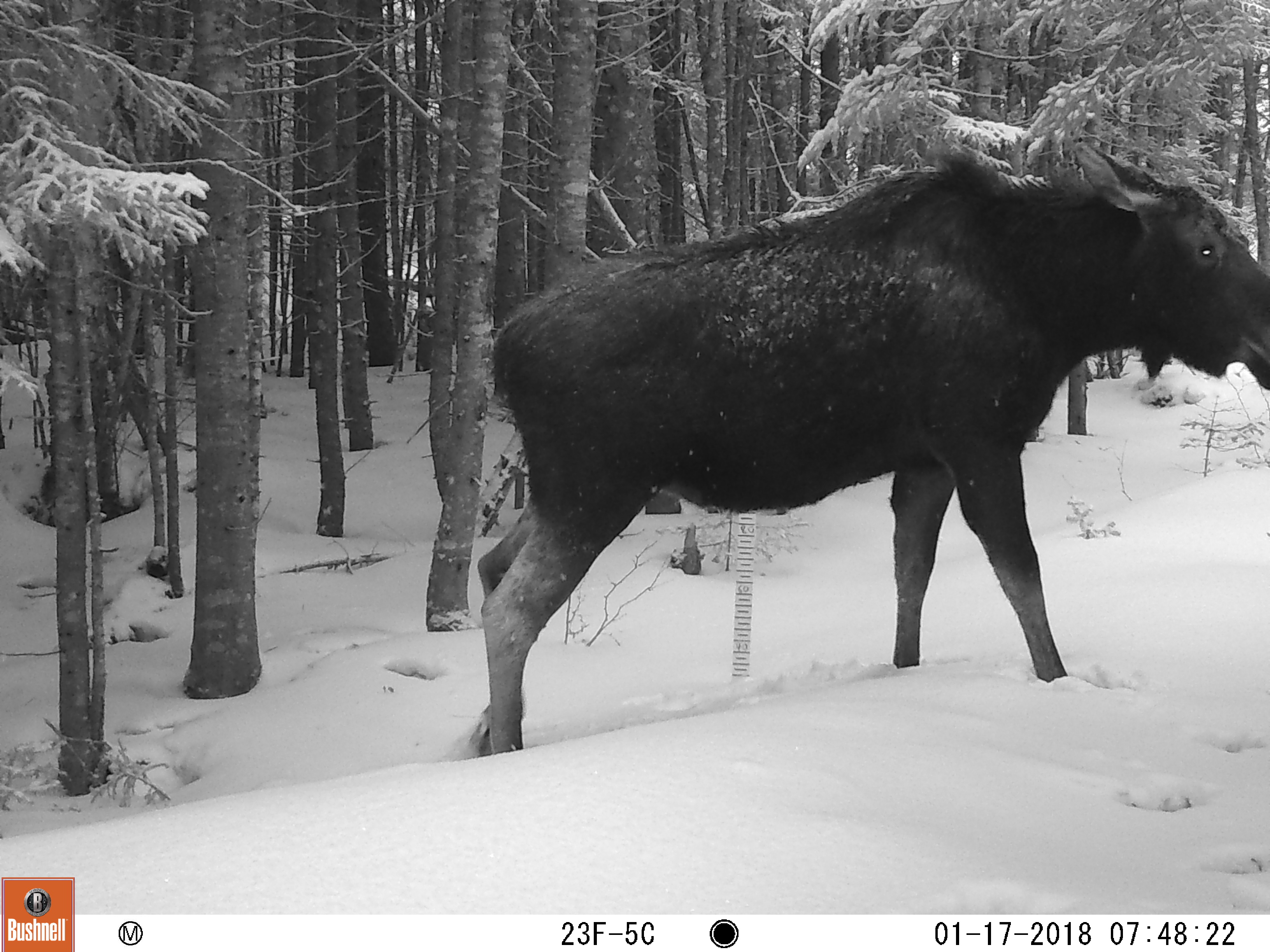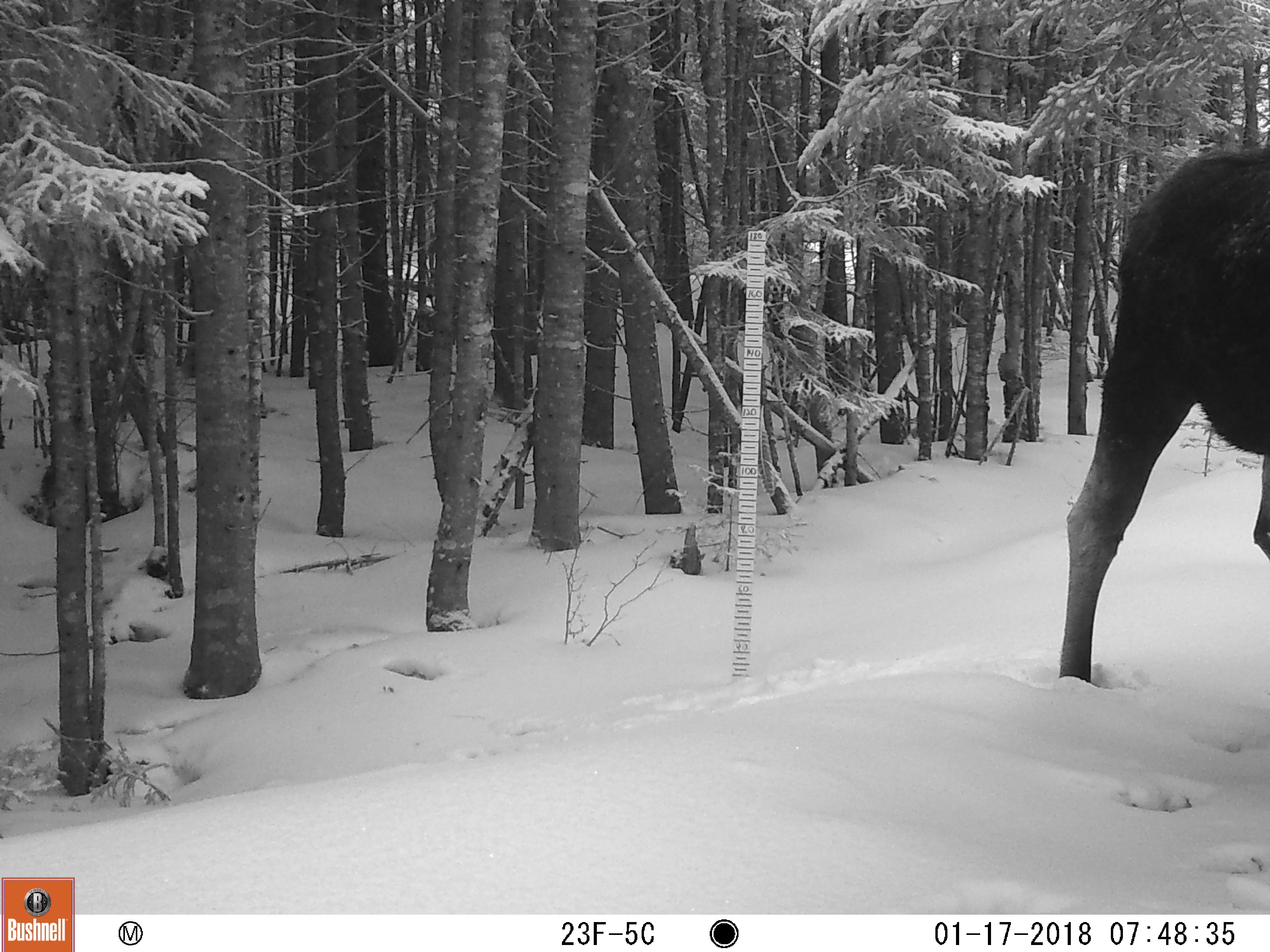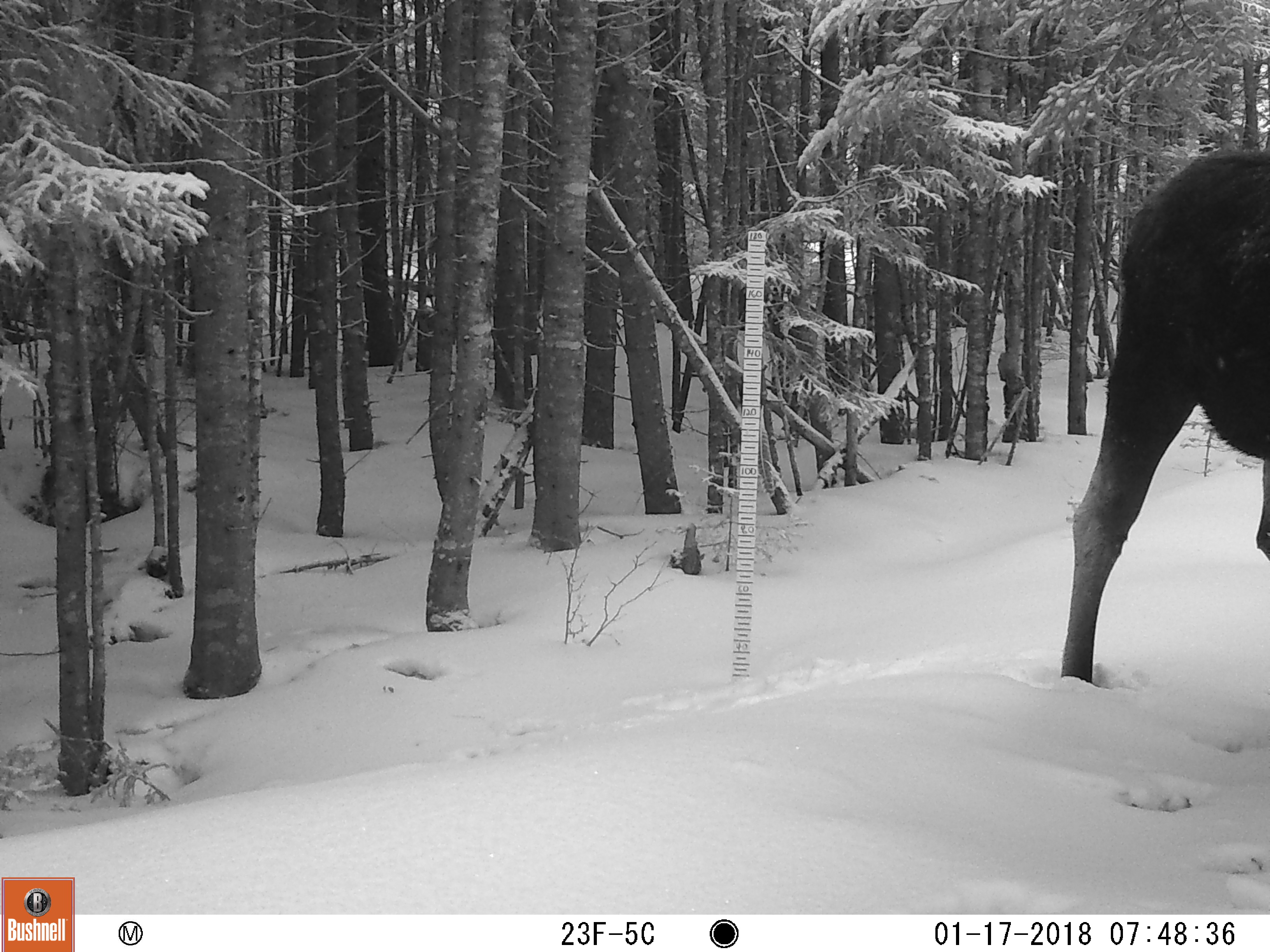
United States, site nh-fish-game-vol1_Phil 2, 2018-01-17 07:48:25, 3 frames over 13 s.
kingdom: Animalia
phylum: Chordata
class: Mammalia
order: Artiodactyla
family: Cervidae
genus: Alces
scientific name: Alces alces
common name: moose